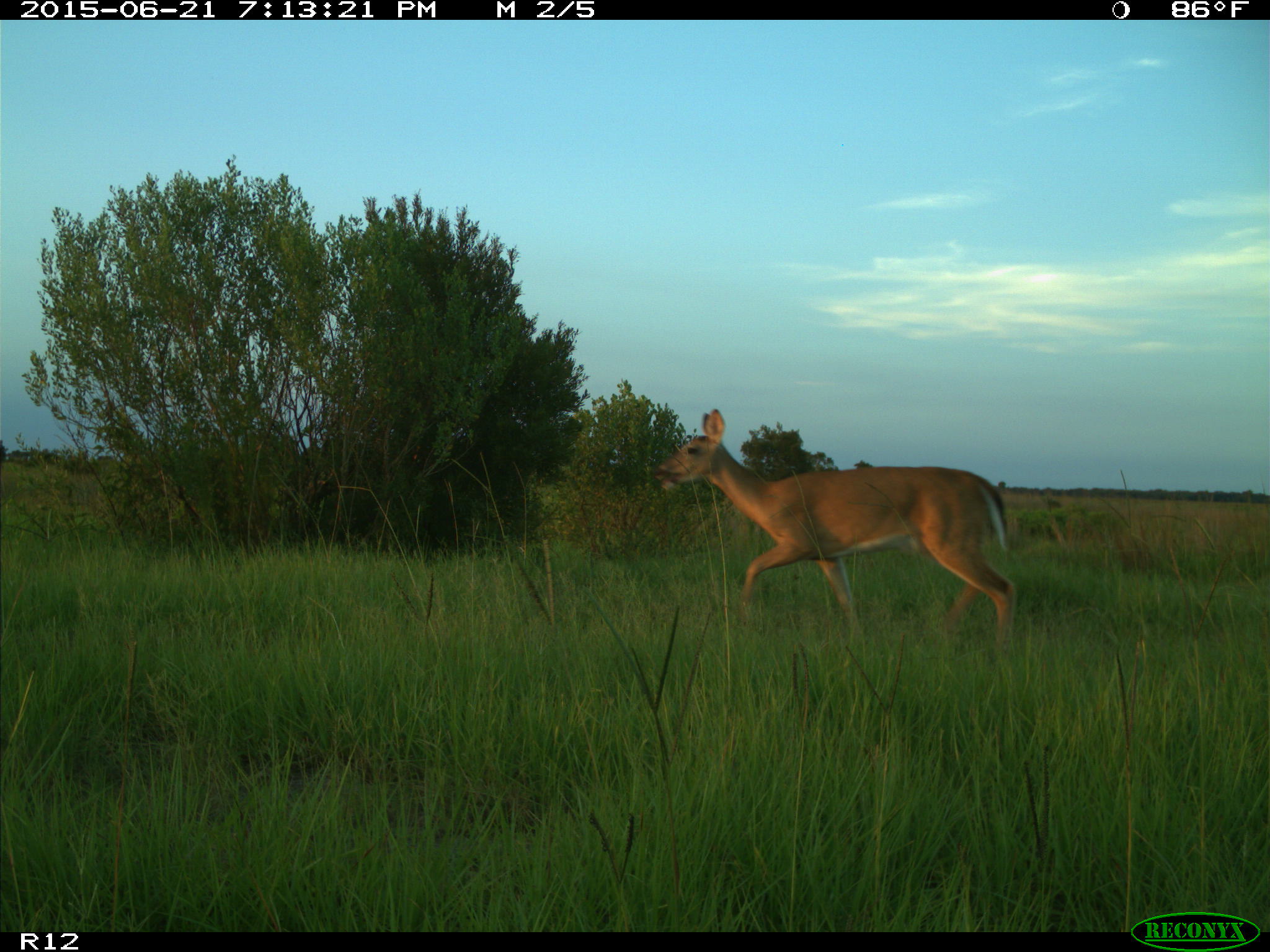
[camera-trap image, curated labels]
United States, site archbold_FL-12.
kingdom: Animalia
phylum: Chordata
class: Mammalia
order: Artiodactyla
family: Cervidae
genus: Odocoileus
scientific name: Odocoileus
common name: deer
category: unidentified deer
Unidentified deer (deer) (Odocoileus).